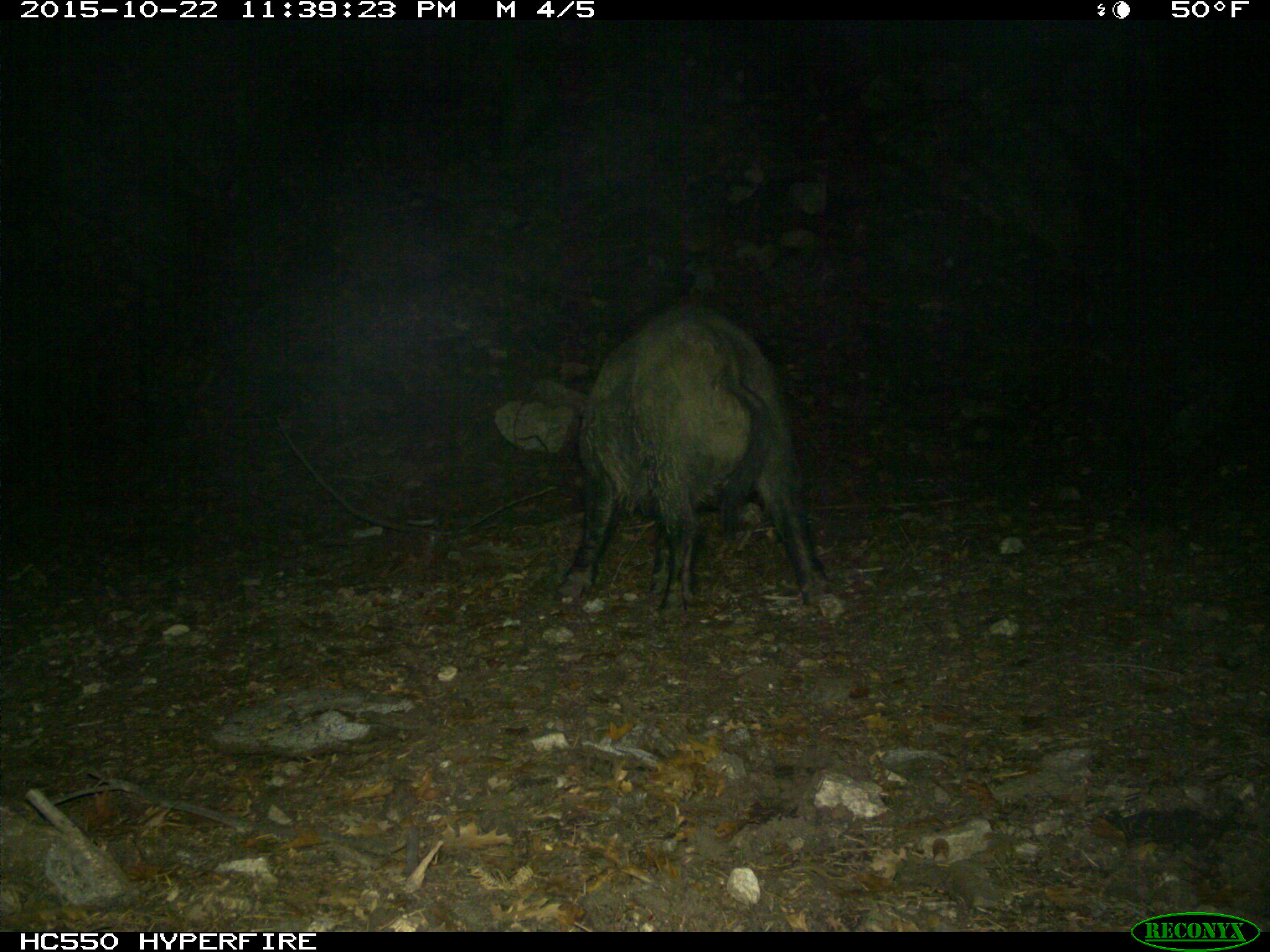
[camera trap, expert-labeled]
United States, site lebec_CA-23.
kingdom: Animalia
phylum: Chordata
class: Mammalia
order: Artiodactyla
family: Suidae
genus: Sus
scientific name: Sus scrofa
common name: wild boar